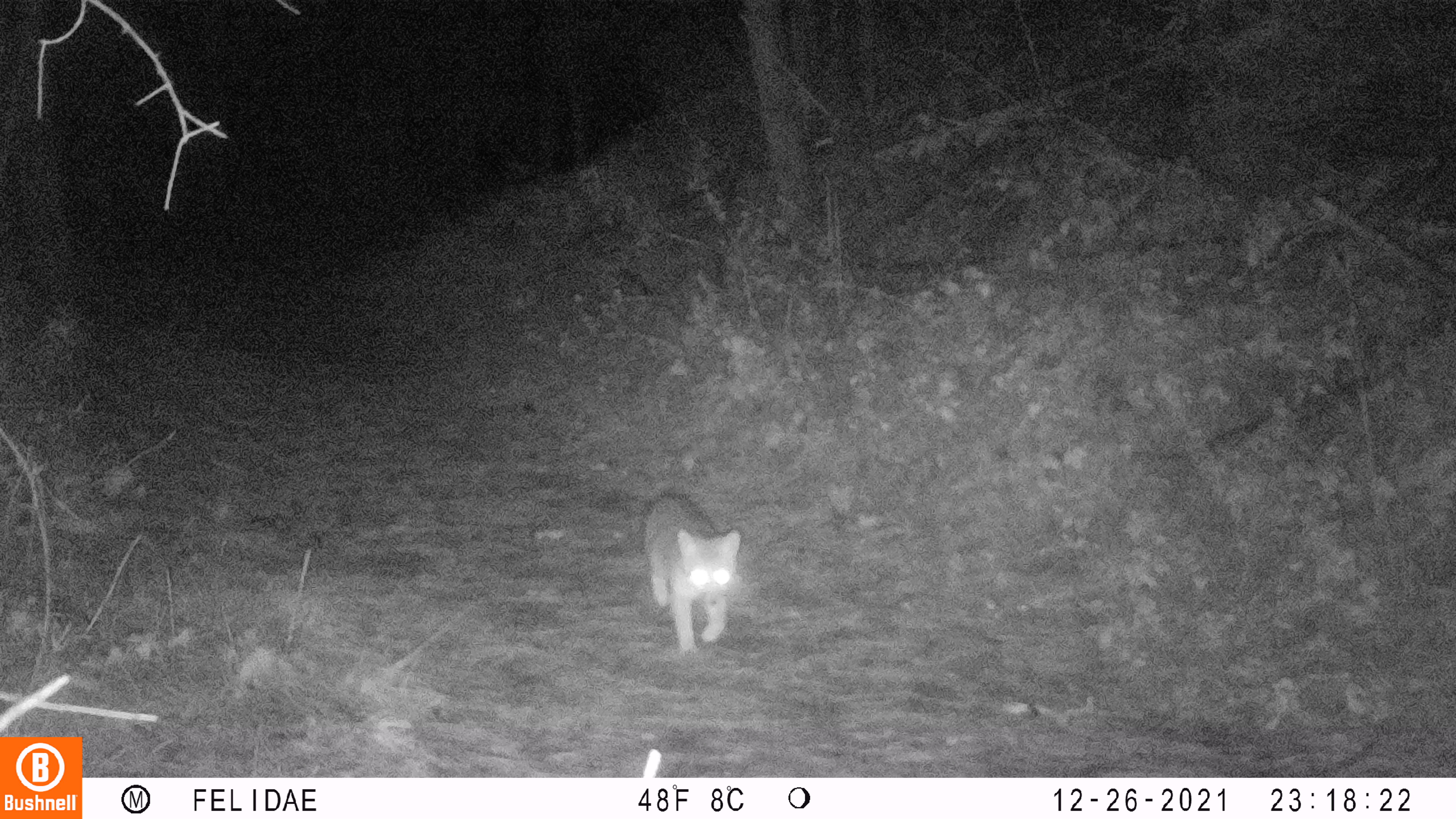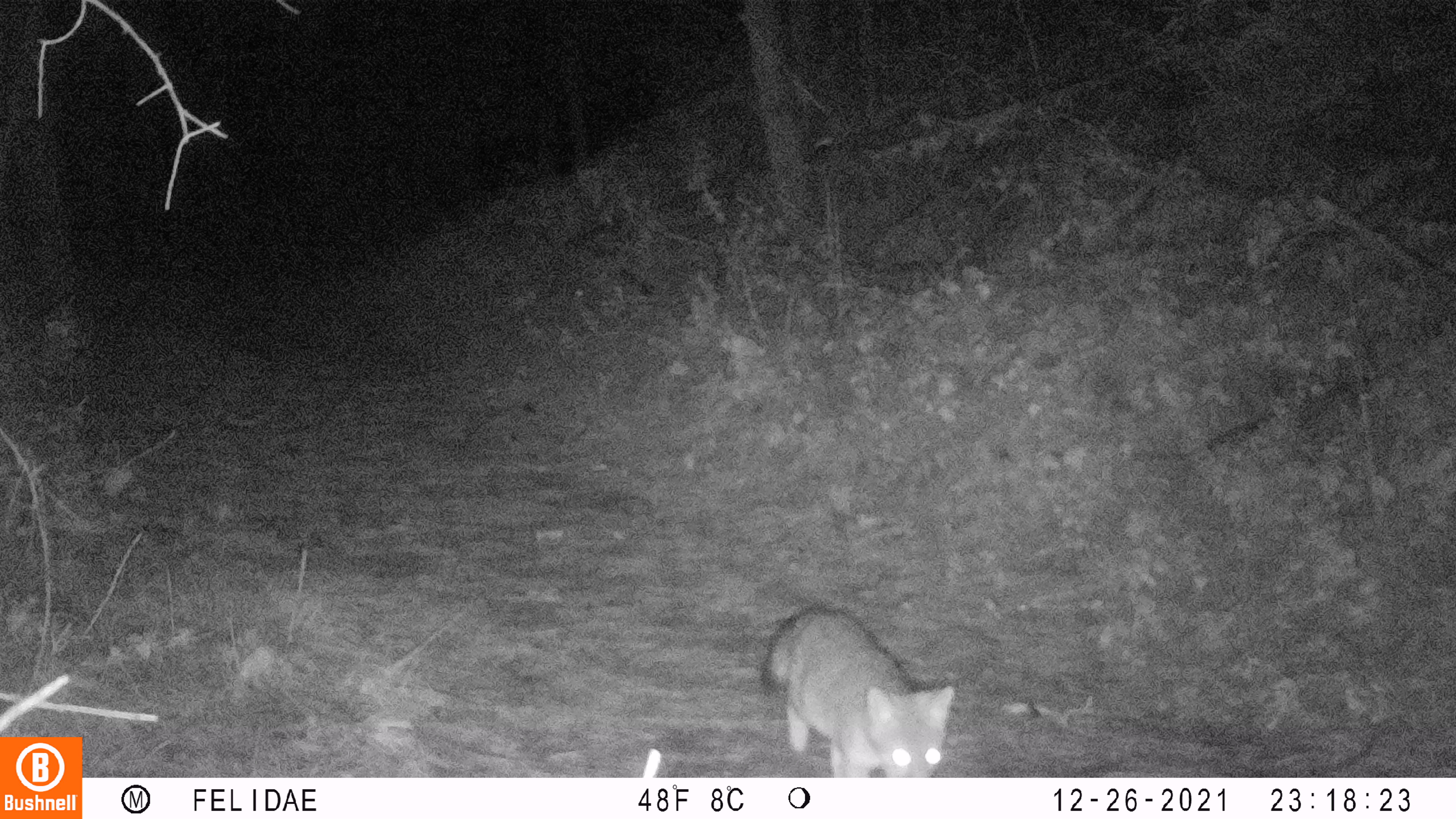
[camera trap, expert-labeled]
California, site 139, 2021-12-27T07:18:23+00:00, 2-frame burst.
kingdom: Animalia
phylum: Chordata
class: Mammalia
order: Carnivora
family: Canidae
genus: Urocyon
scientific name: Urocyon cinereoargenteus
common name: gray fox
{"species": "gray fox (Urocyon cinereoargenteus)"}